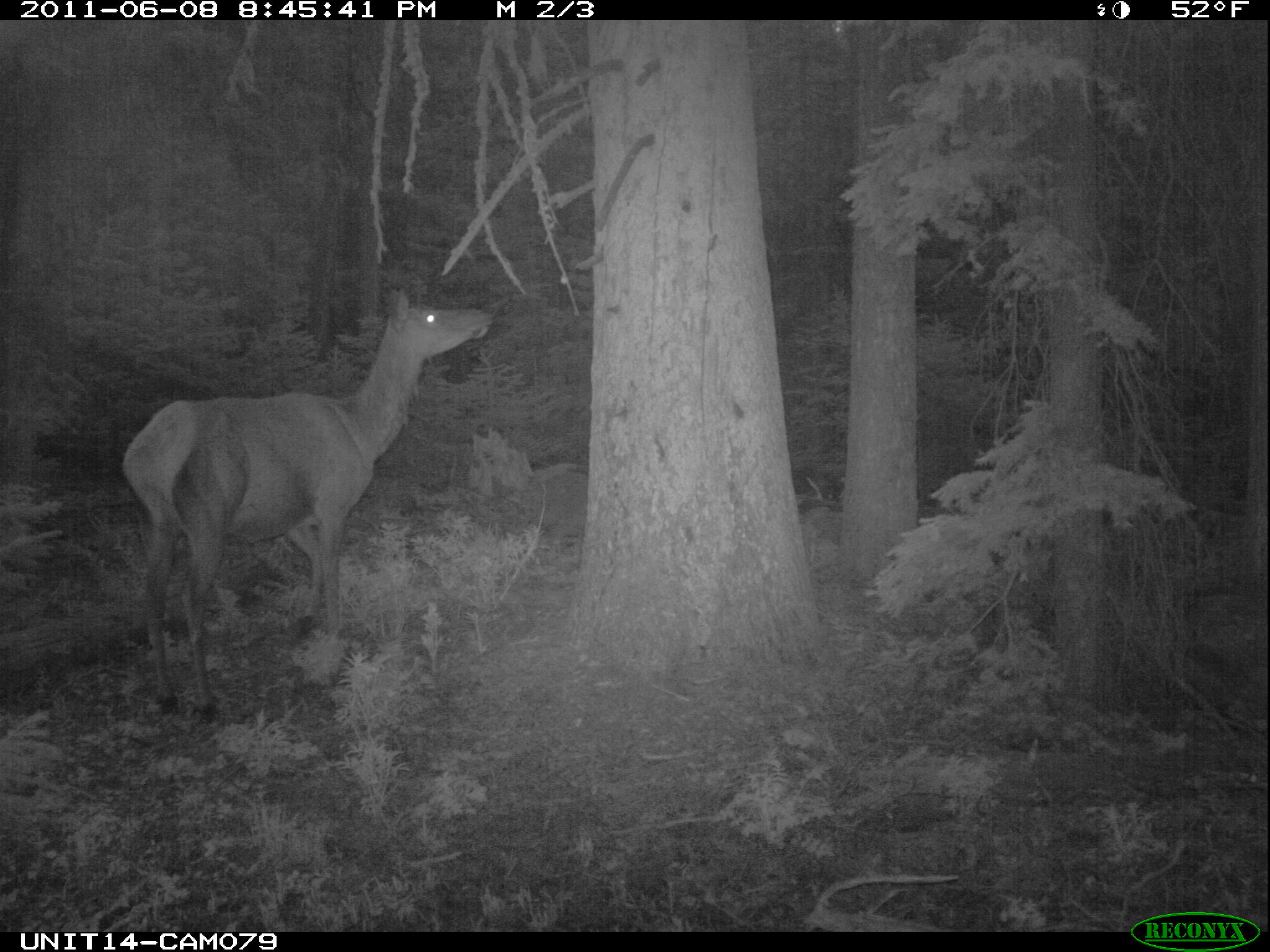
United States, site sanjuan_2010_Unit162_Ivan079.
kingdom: Animalia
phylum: Chordata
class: Mammalia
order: Artiodactyla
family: Cervidae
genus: Cervus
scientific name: Cervus elaphus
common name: red deer